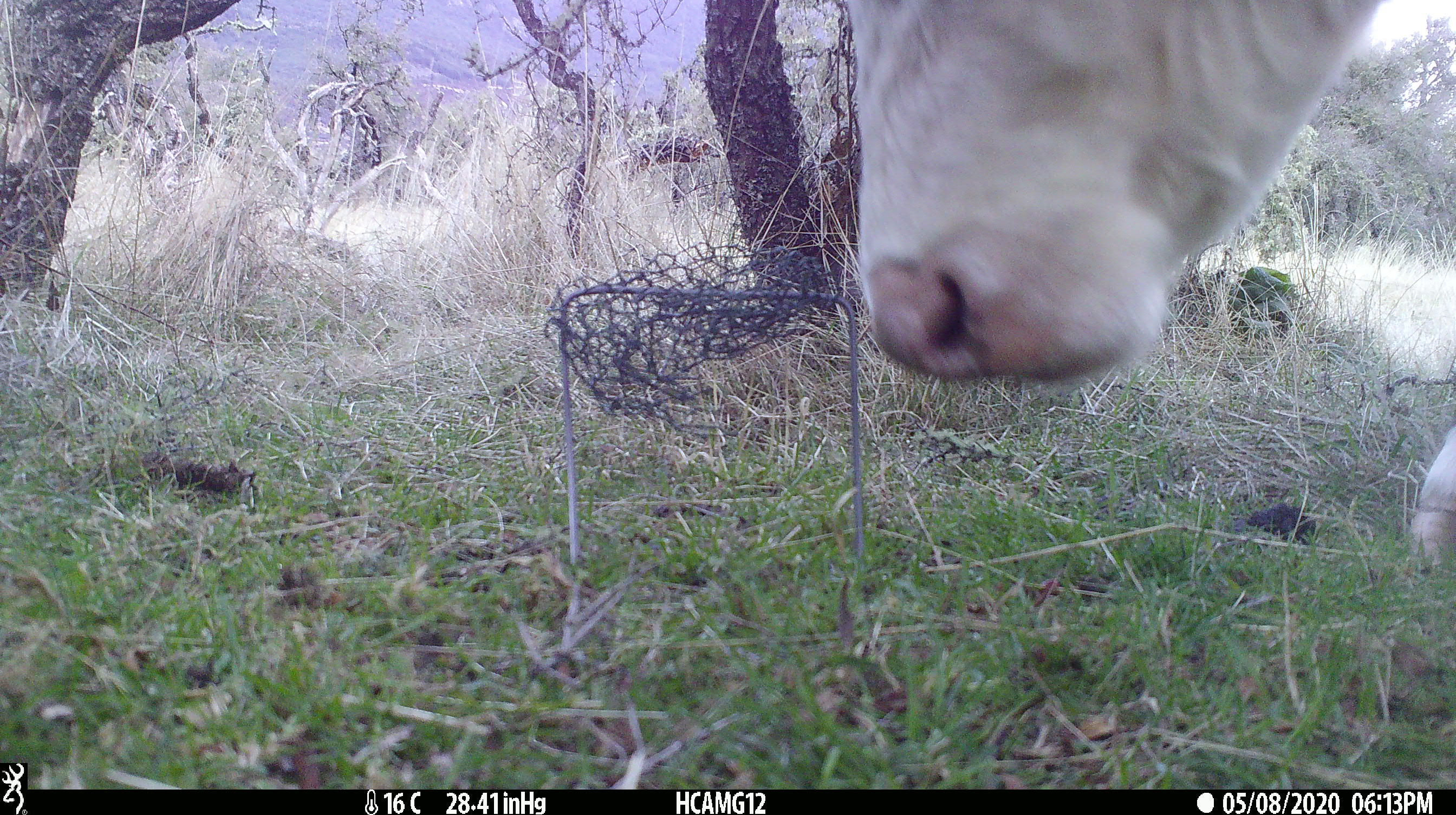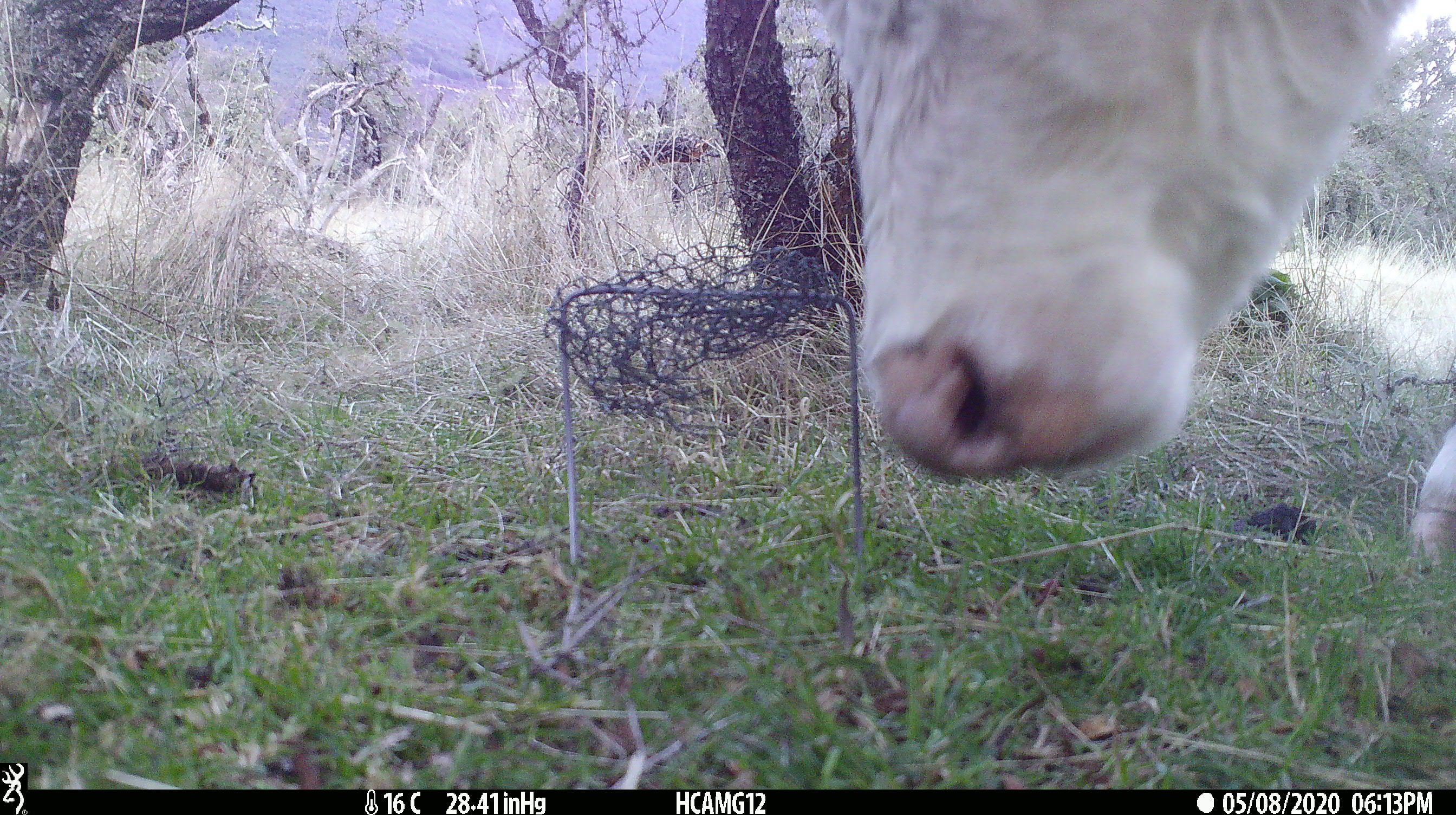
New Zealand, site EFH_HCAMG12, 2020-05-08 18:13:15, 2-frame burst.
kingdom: Animalia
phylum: Chordata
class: Mammalia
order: Artiodactyla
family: Bovidae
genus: Bos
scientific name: Bos taurus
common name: domestic cow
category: cow